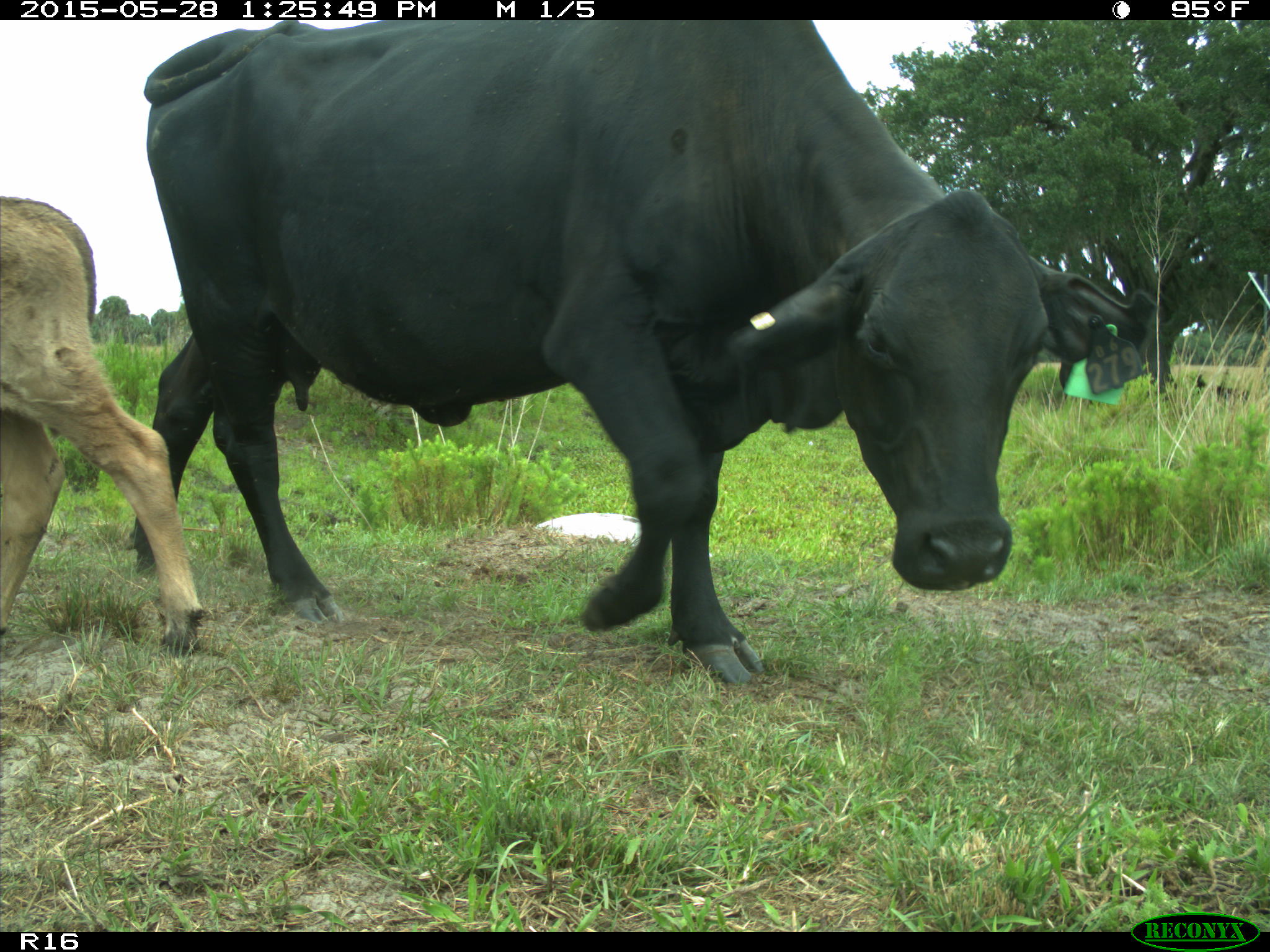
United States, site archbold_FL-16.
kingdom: Animalia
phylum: Chordata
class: Mammalia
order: Artiodactyla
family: Bovidae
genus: Bos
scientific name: Bos taurus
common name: domestic cow